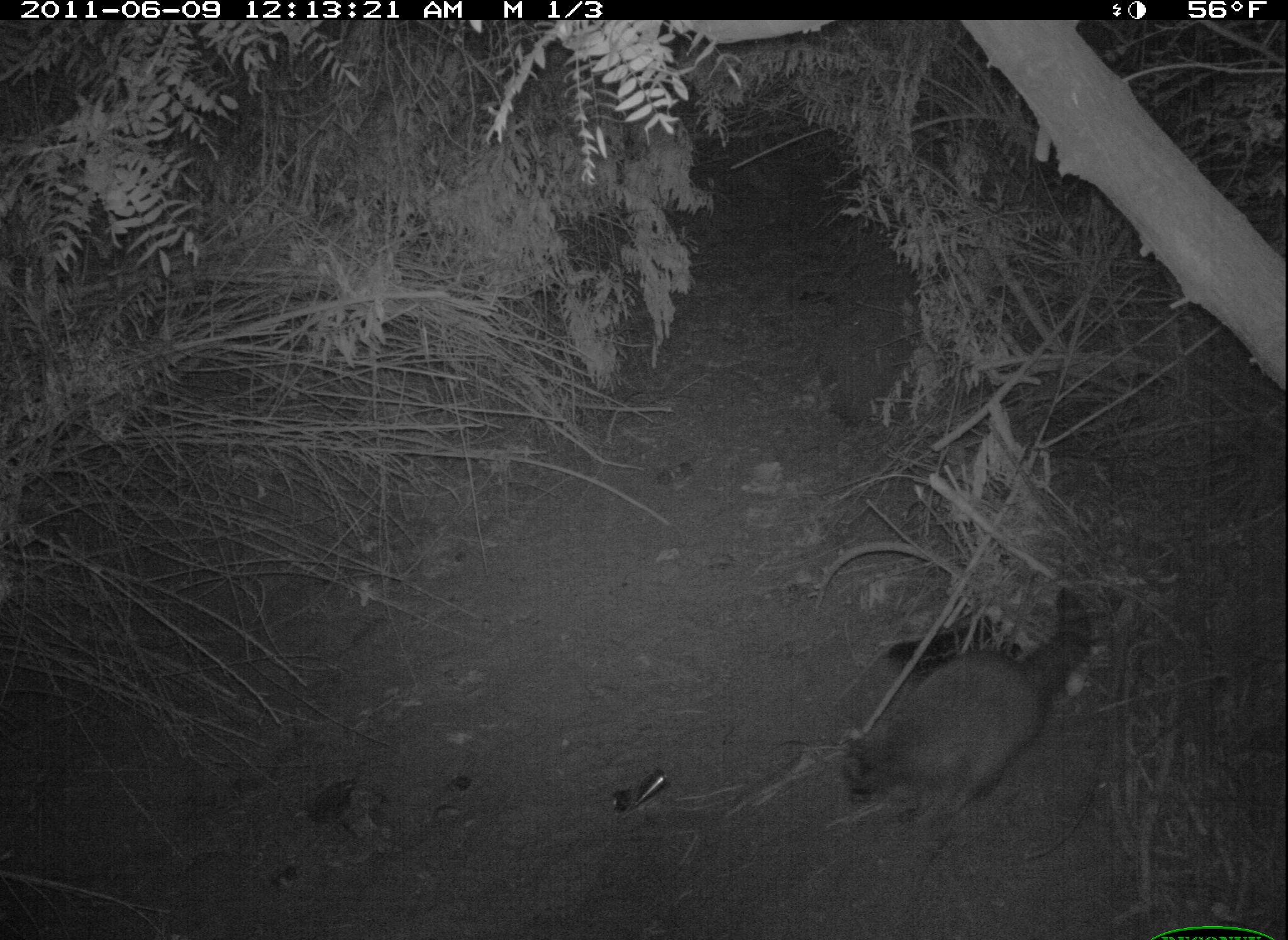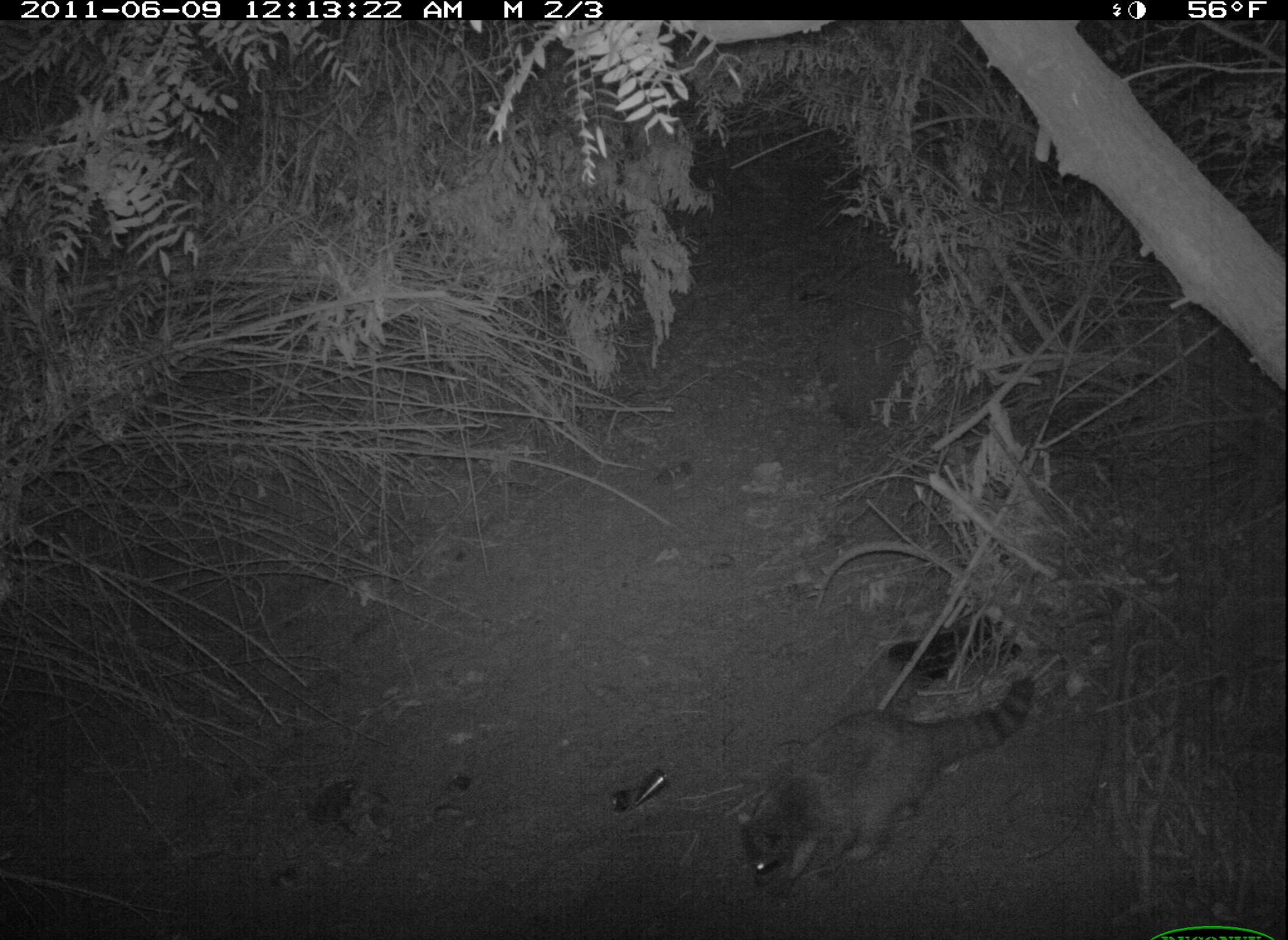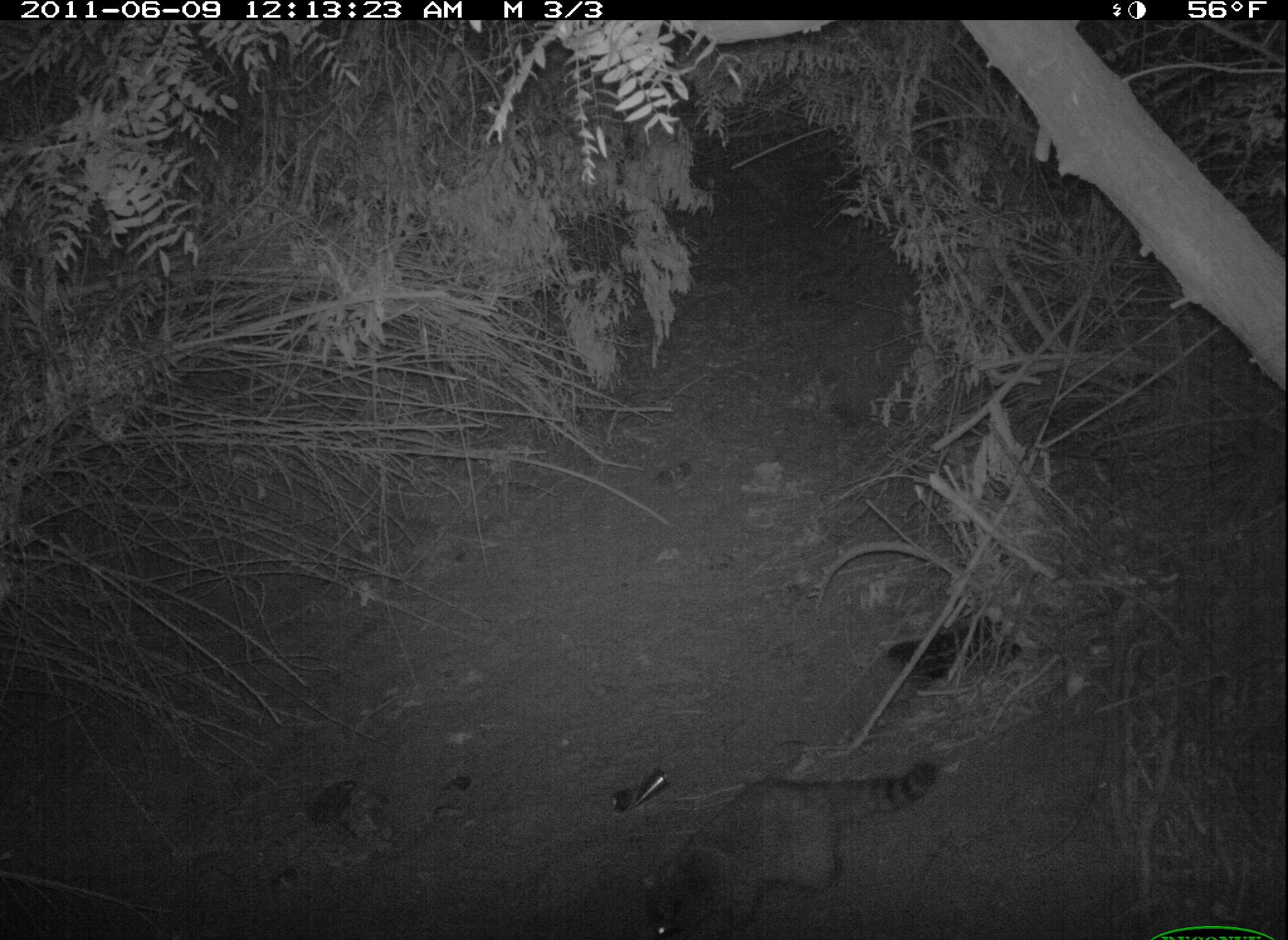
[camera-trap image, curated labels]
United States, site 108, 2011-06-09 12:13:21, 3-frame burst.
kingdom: Animalia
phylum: Chordata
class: Mammalia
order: Carnivora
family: Procyonidae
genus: Procyon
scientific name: Procyon lotor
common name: raccoon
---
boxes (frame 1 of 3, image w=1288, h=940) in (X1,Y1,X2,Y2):
raccoon: (816,575,1090,852)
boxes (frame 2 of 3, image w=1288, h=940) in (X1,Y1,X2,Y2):
raccoon: (733,667,1046,900)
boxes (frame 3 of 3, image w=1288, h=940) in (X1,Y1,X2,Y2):
raccoon: (584,728,969,936)